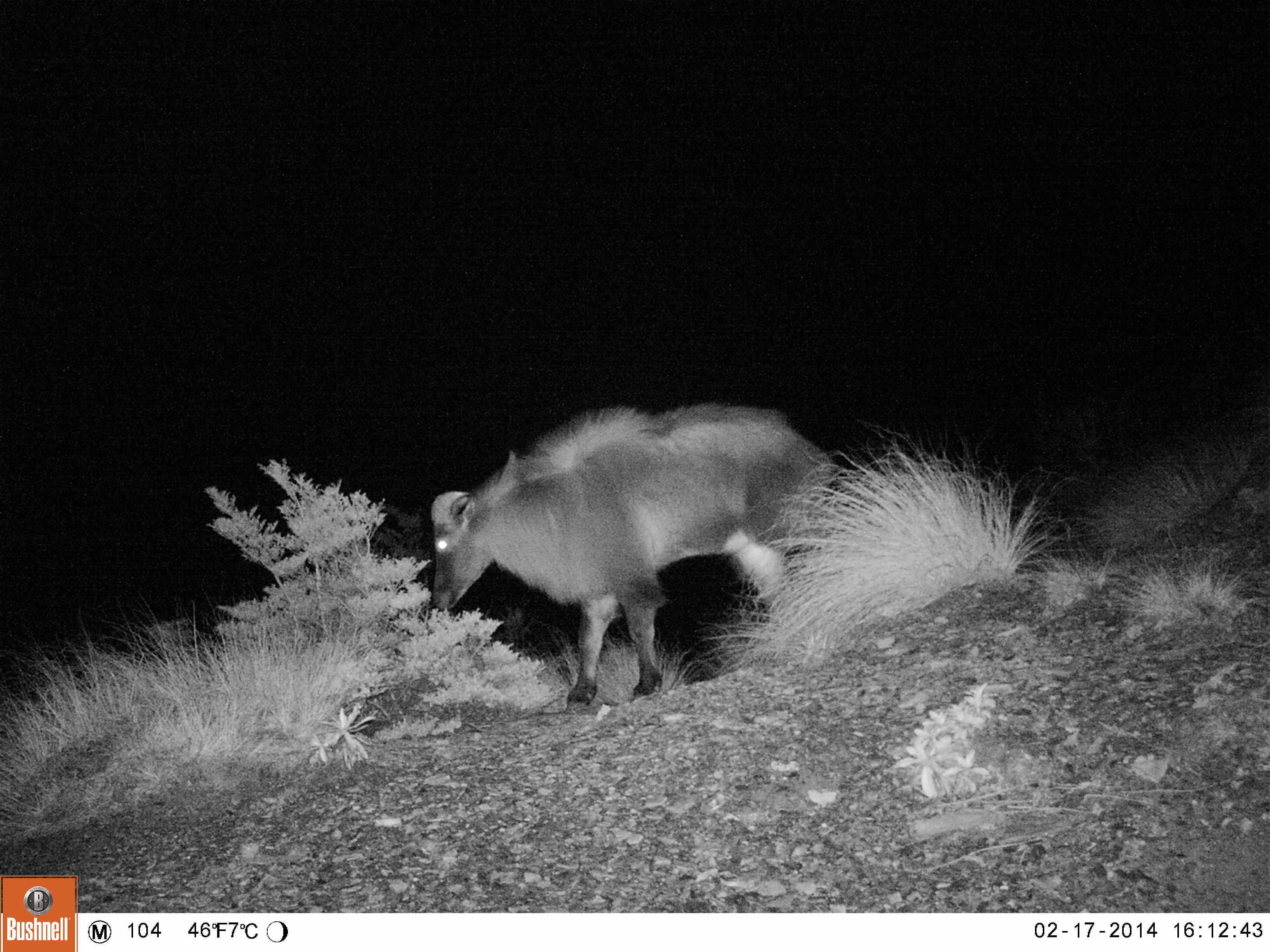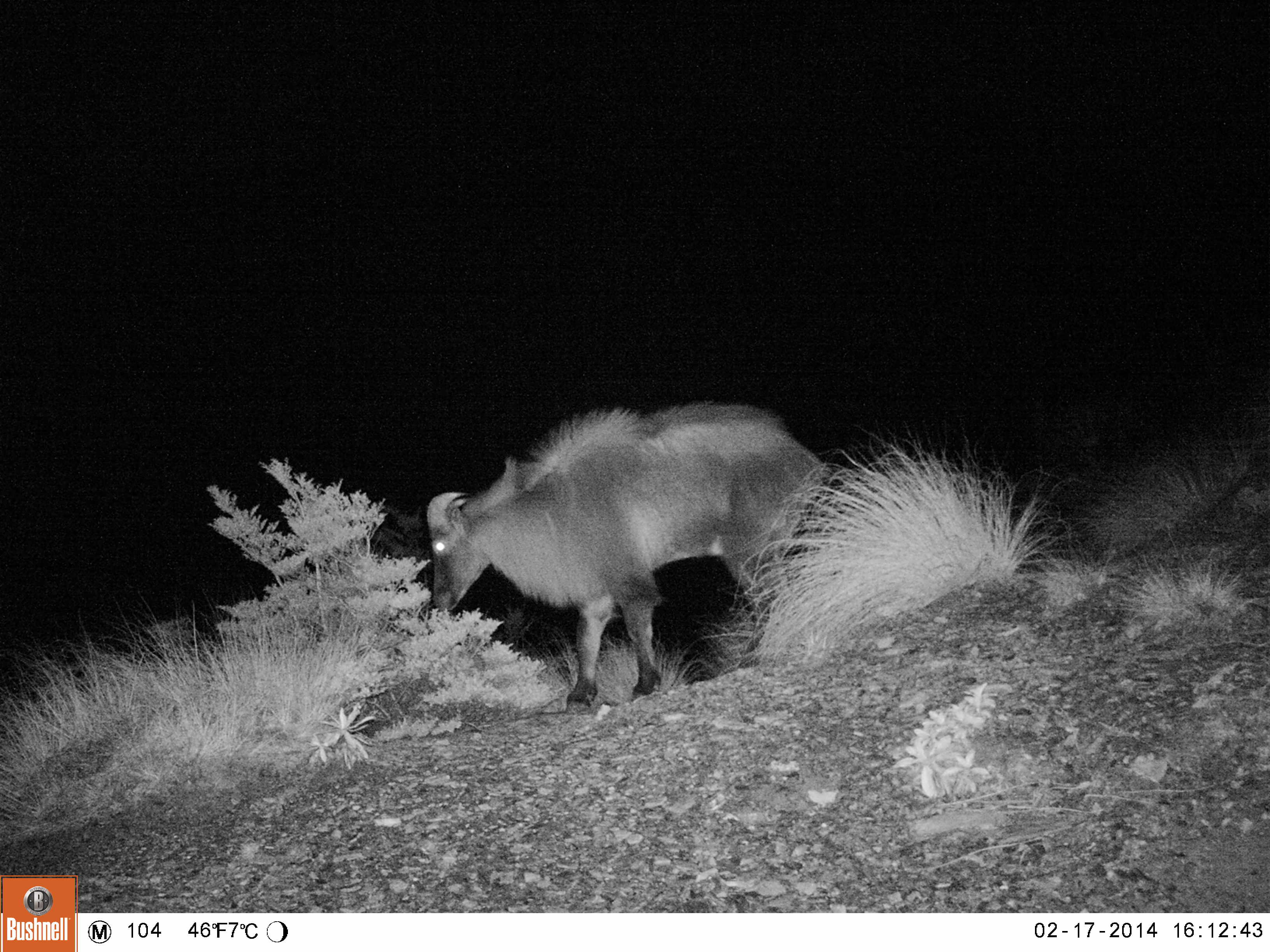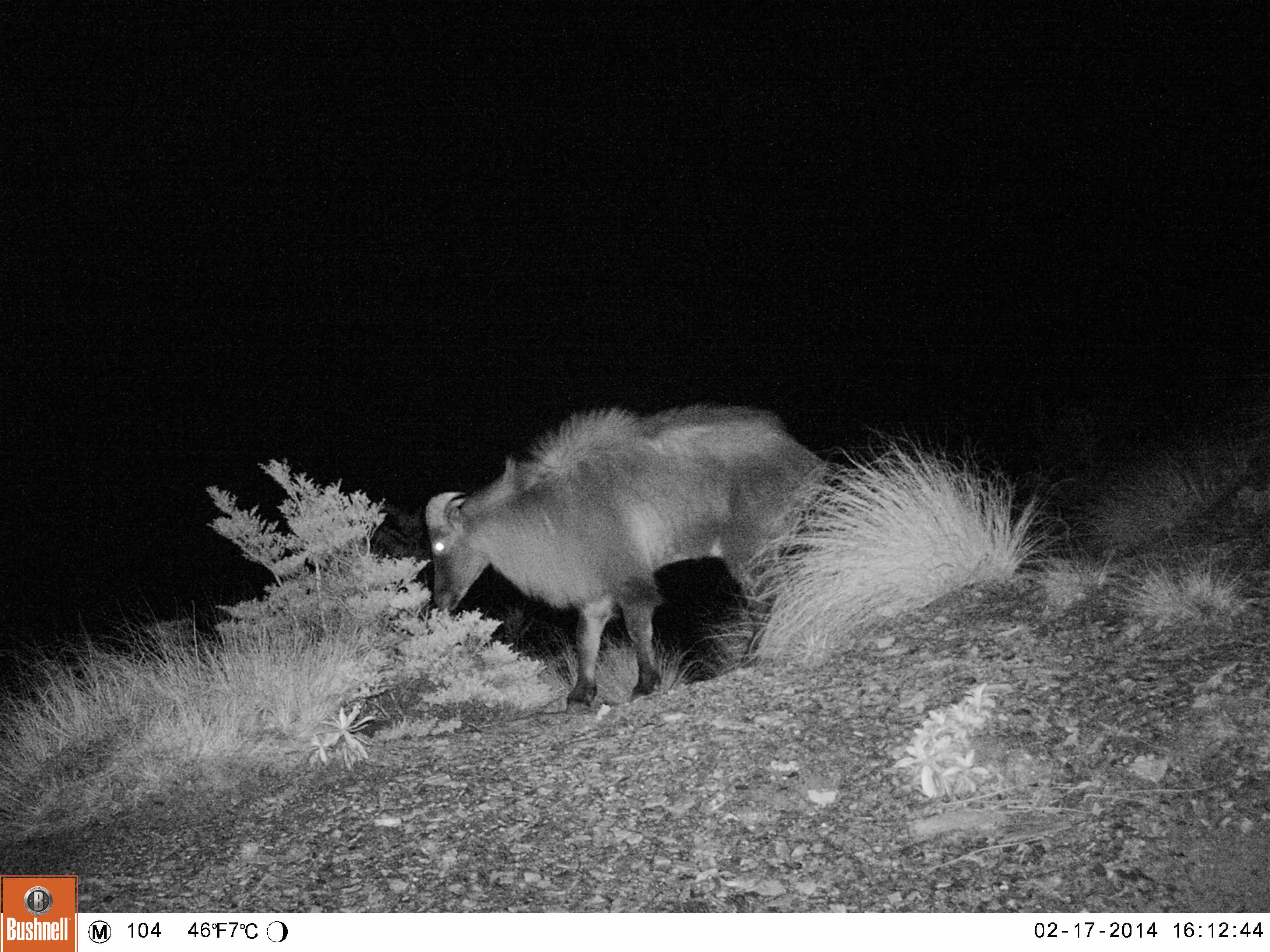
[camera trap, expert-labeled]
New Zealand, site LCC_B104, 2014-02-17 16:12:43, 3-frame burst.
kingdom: Animalia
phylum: Chordata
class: Mammalia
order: Artiodactyla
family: Bovidae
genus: Nilgiritragus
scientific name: Nilgiritragus hylocrius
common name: tahr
Tahr (Nilgiritragus hylocrius).